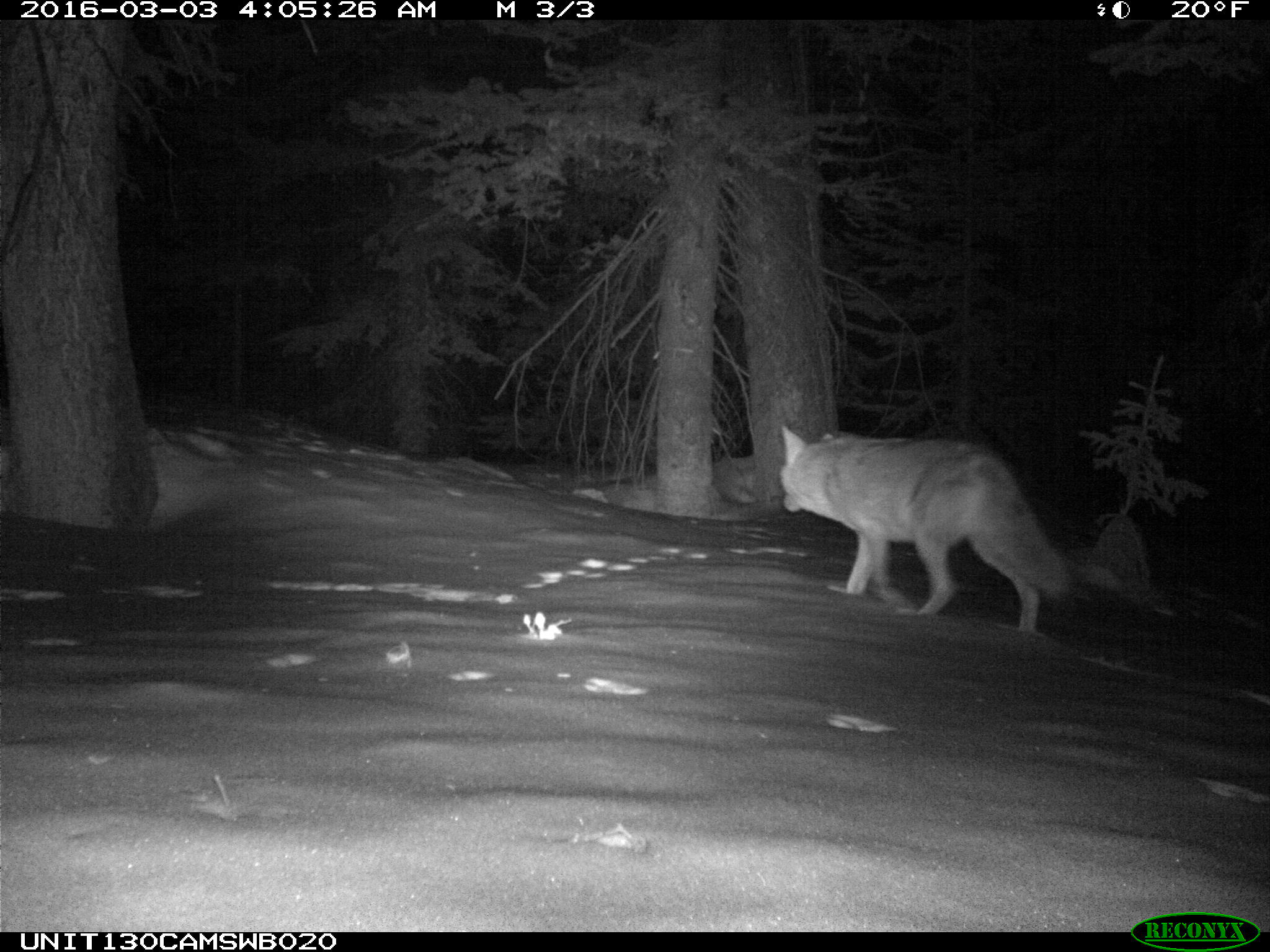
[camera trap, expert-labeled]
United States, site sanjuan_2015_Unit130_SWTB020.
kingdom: Animalia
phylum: Chordata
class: Mammalia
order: Carnivora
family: Canidae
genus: Canis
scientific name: Canis latrans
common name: coyote